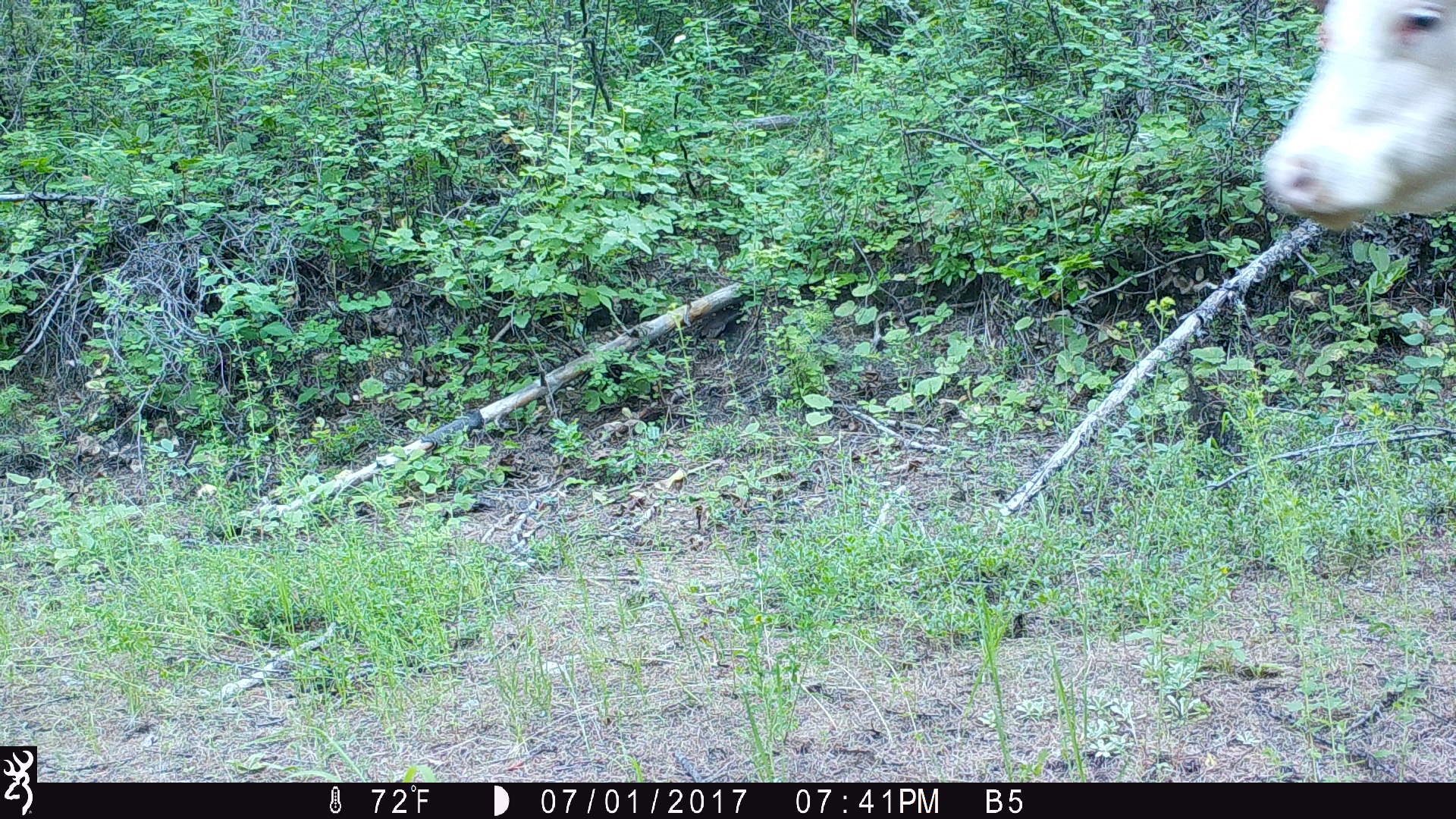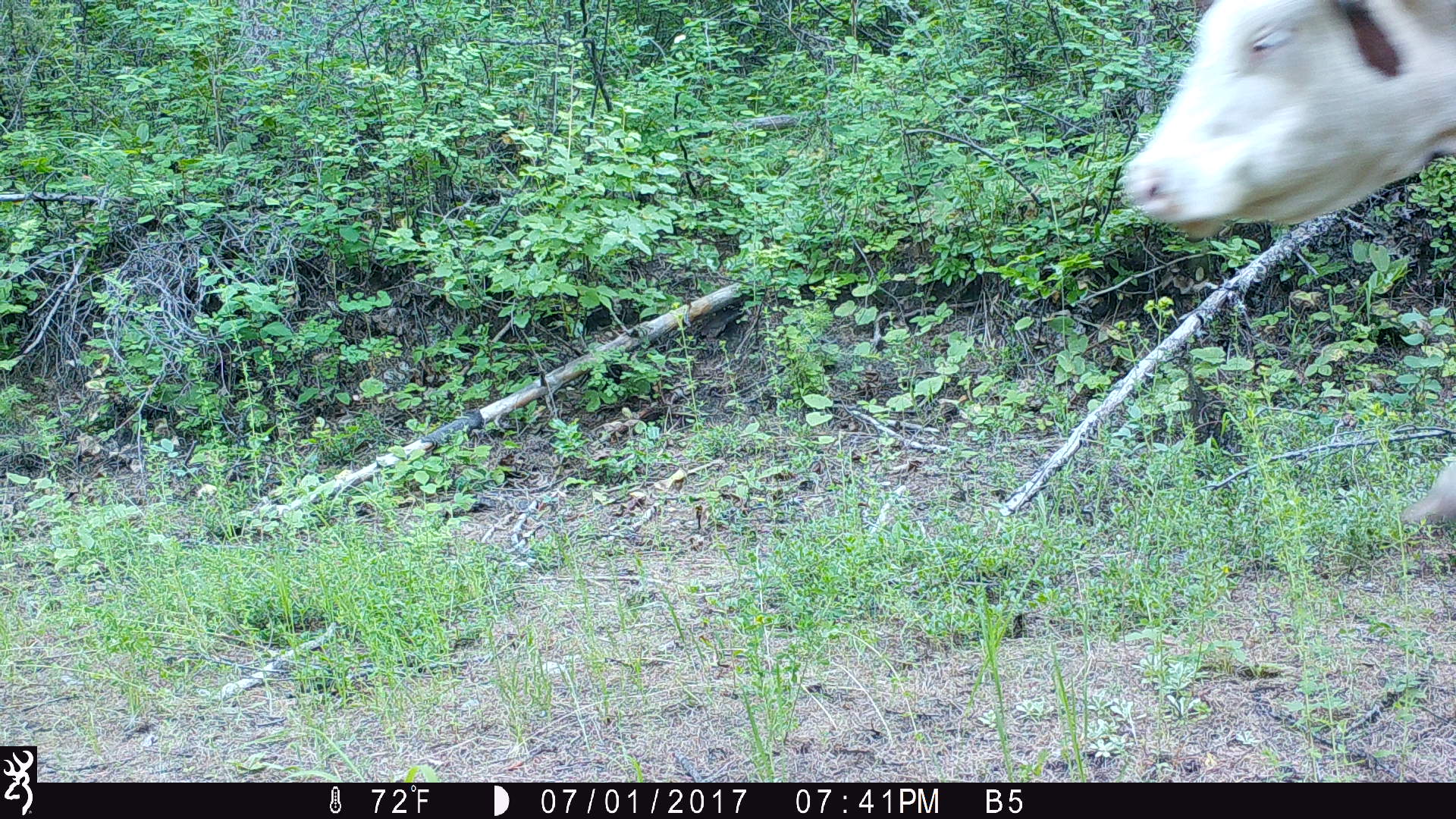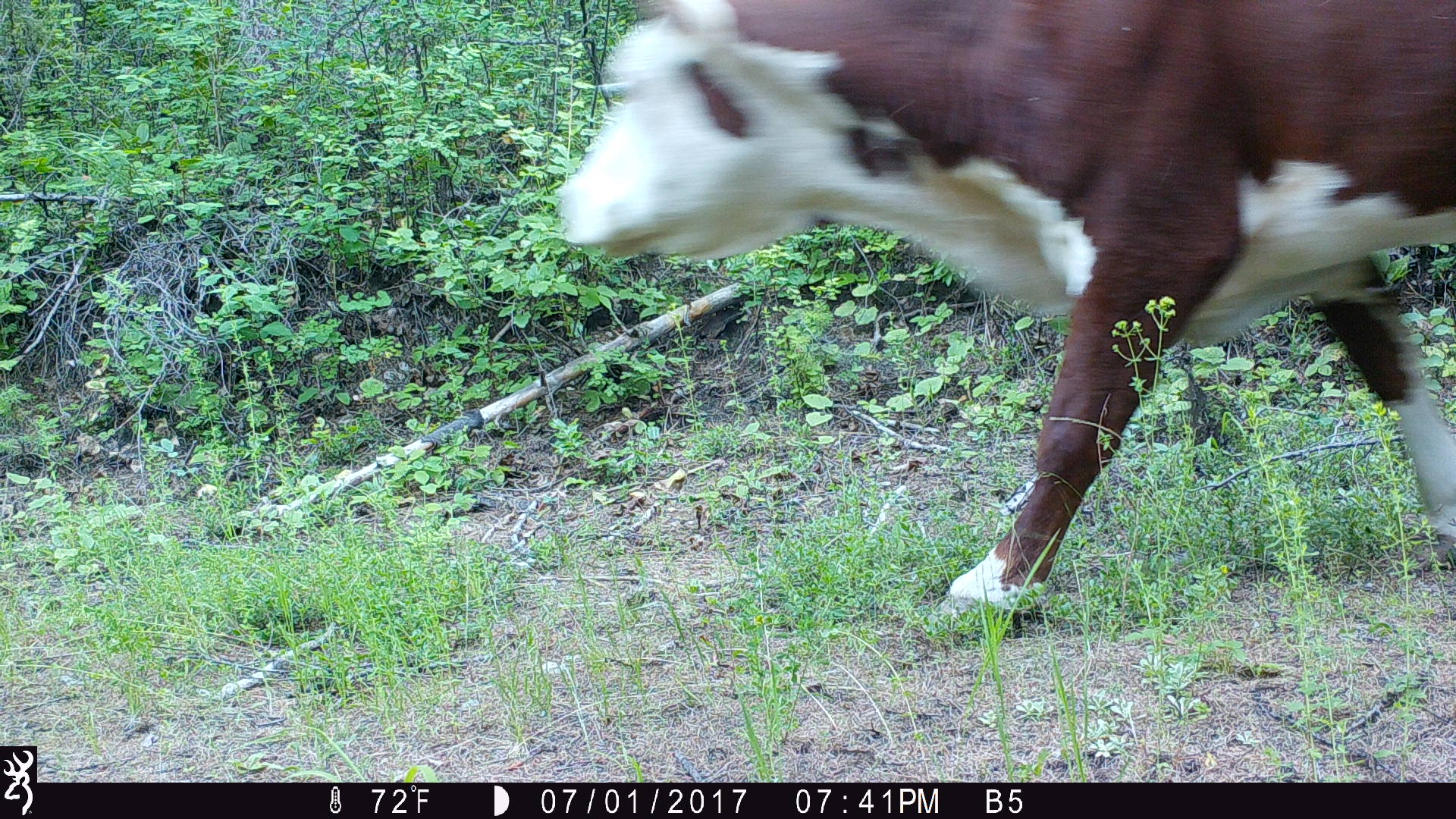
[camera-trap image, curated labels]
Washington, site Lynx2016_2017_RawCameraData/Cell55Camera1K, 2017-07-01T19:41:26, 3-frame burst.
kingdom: Animalia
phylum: Chordata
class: Mammalia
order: Artiodactyla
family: Bovidae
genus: Bos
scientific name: Bos taurus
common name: domestic cattle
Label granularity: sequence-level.